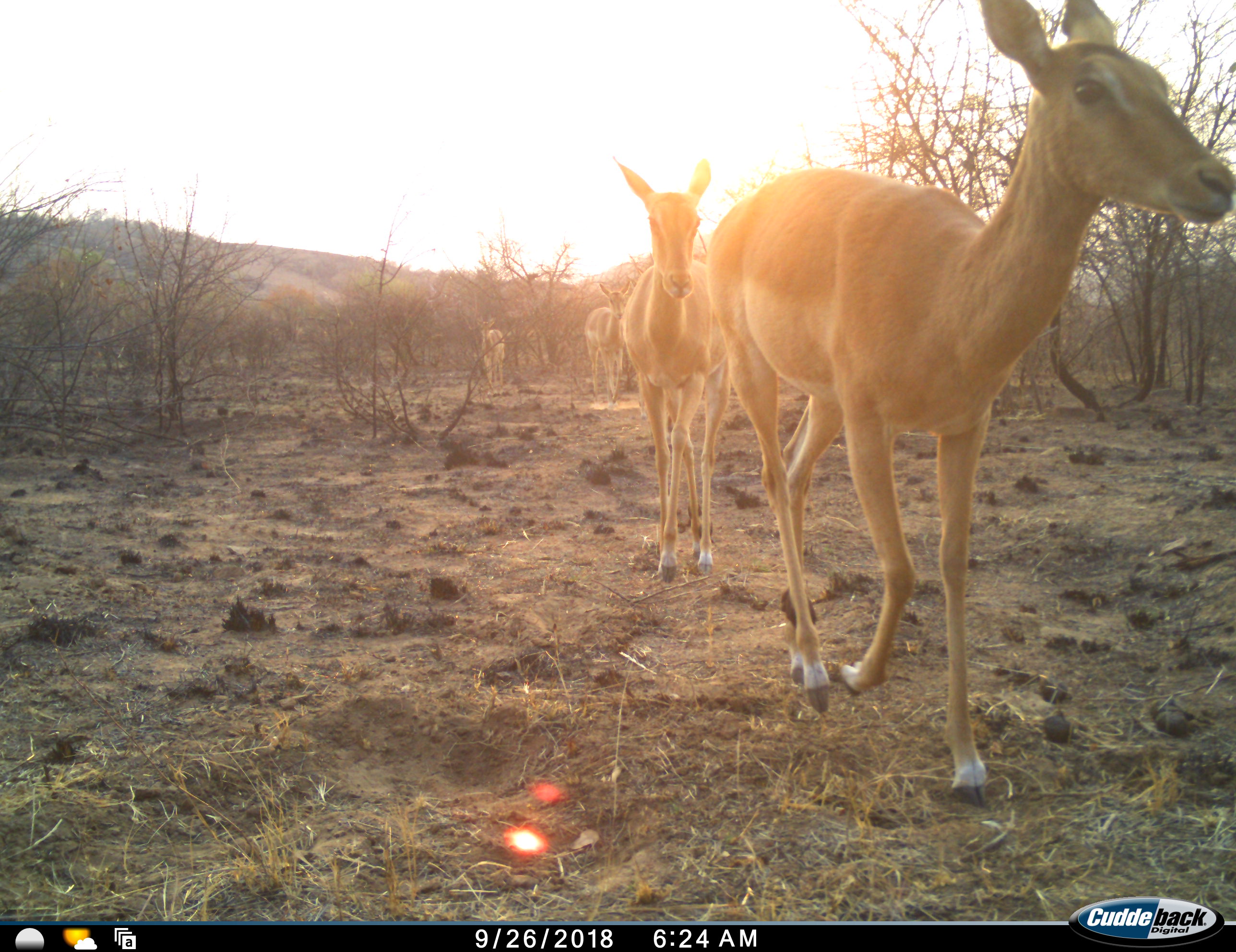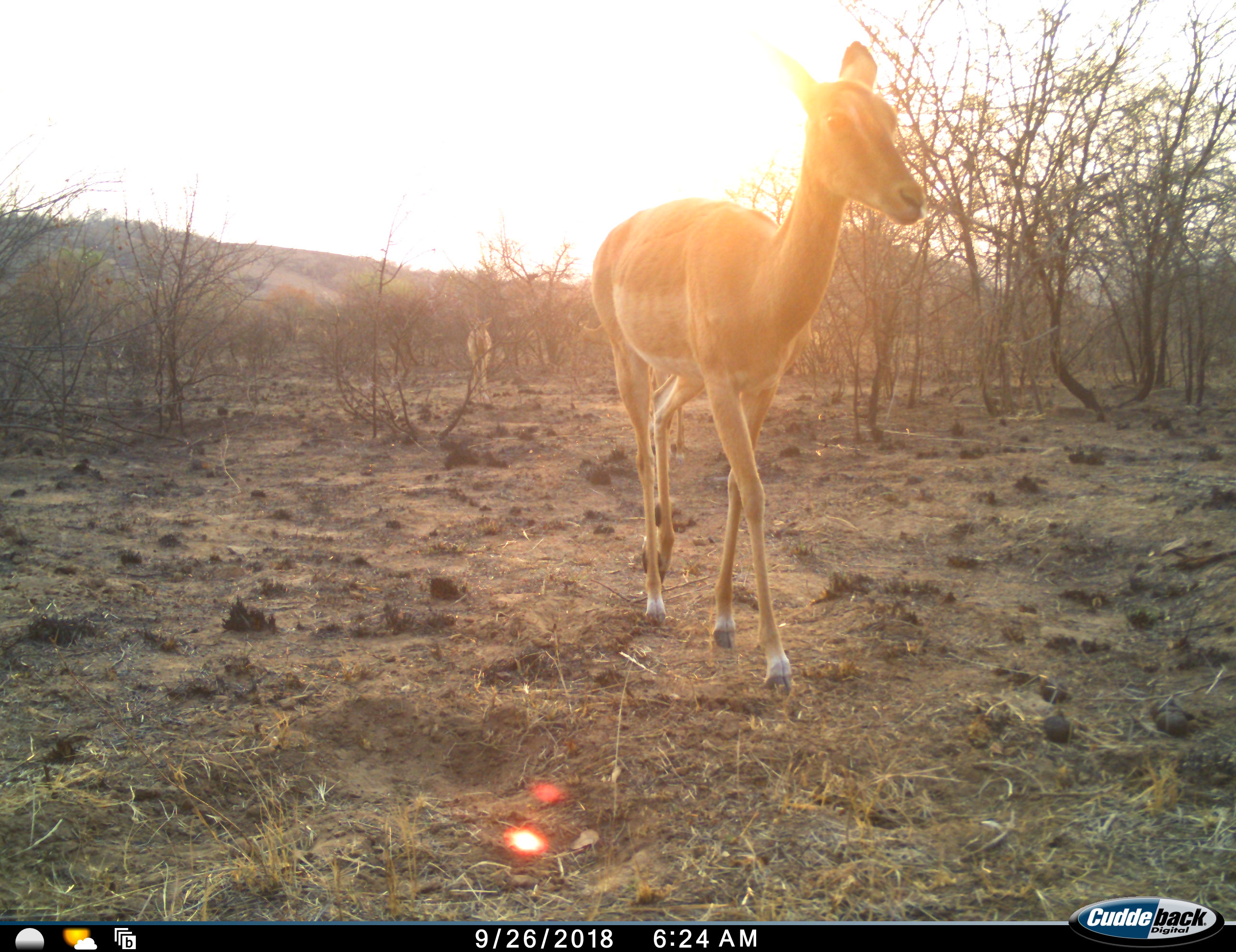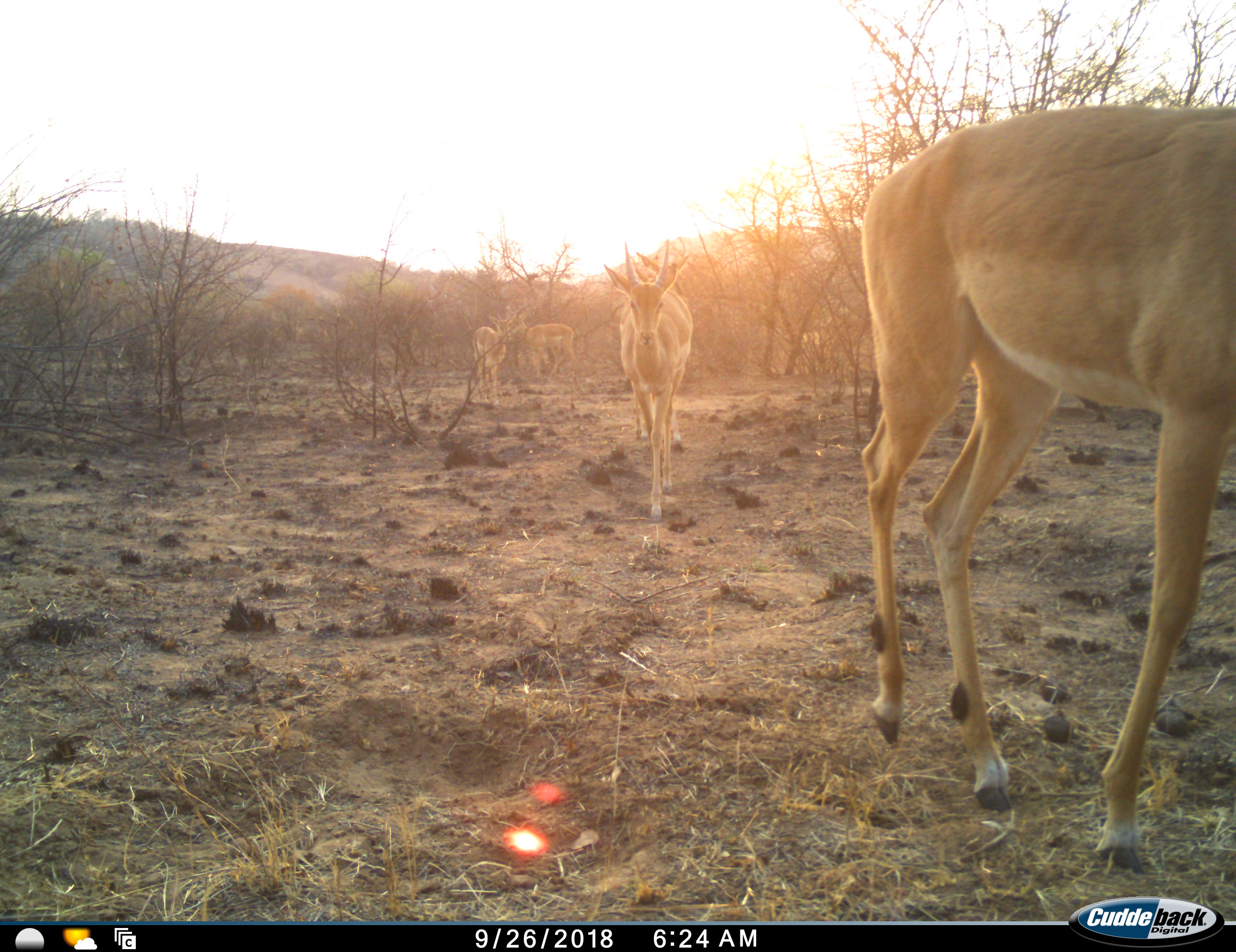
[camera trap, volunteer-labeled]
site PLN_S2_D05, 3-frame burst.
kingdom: Animalia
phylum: Chordata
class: Mammalia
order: Artiodactyla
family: Bovidae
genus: Aepyceros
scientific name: Aepyceros melampus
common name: impala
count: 6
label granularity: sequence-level